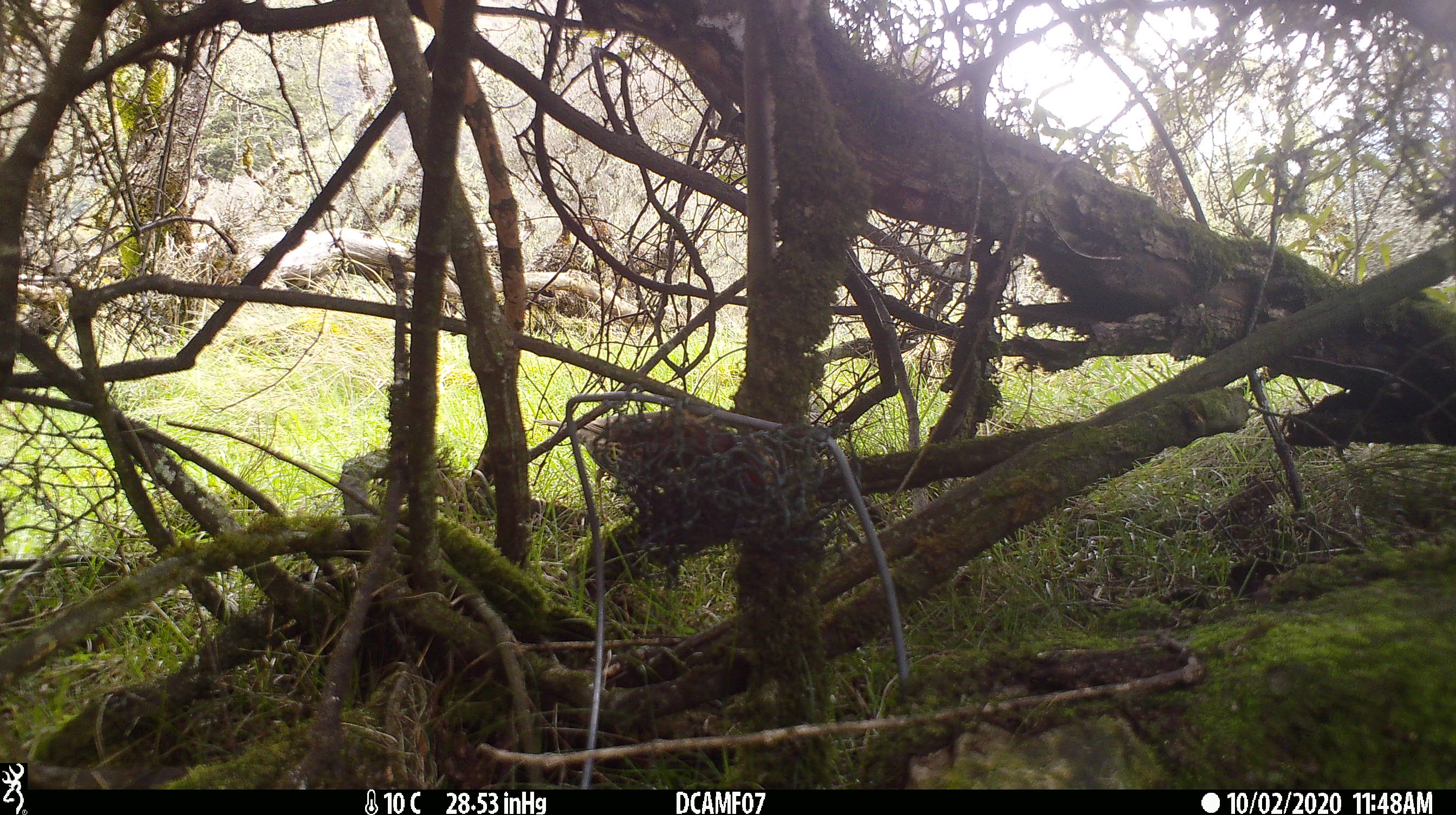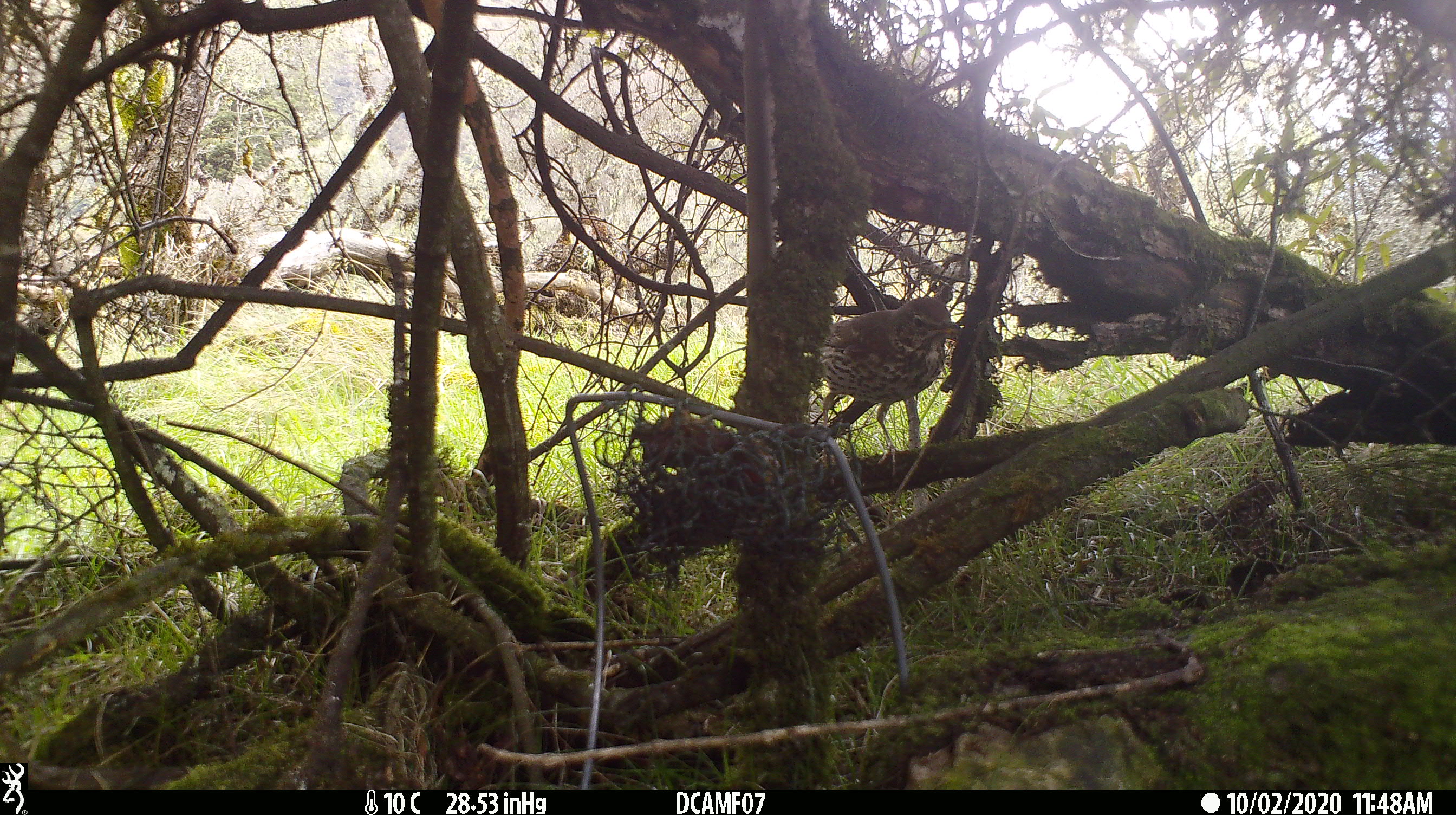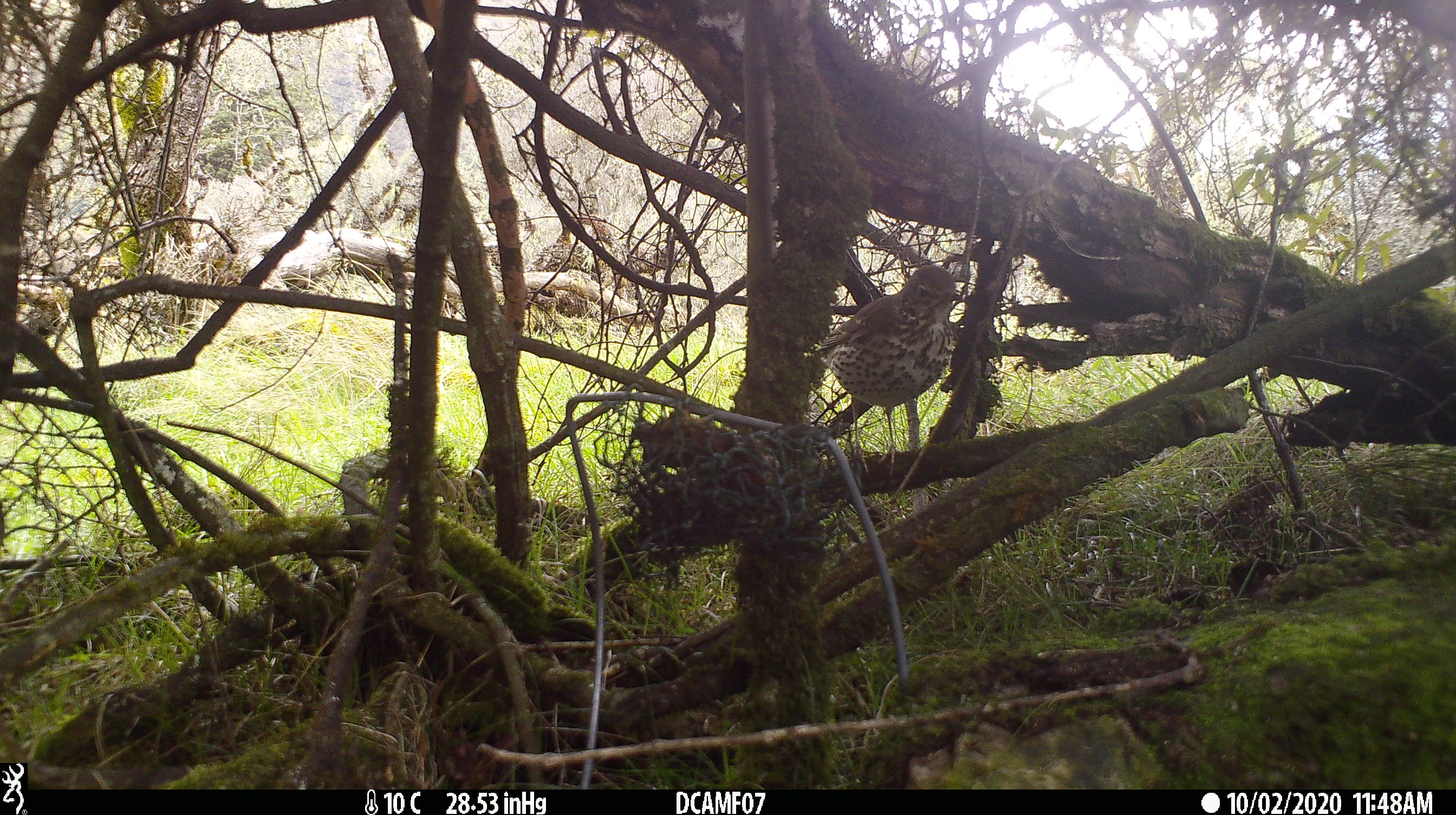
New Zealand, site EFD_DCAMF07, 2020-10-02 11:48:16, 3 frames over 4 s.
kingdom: Animalia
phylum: Chordata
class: Aves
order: Passeriformes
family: Turdidae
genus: Turdus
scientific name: Turdus philomelos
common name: song thrush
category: thrush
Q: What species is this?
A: Thrush (song thrush) (Turdus philomelos).